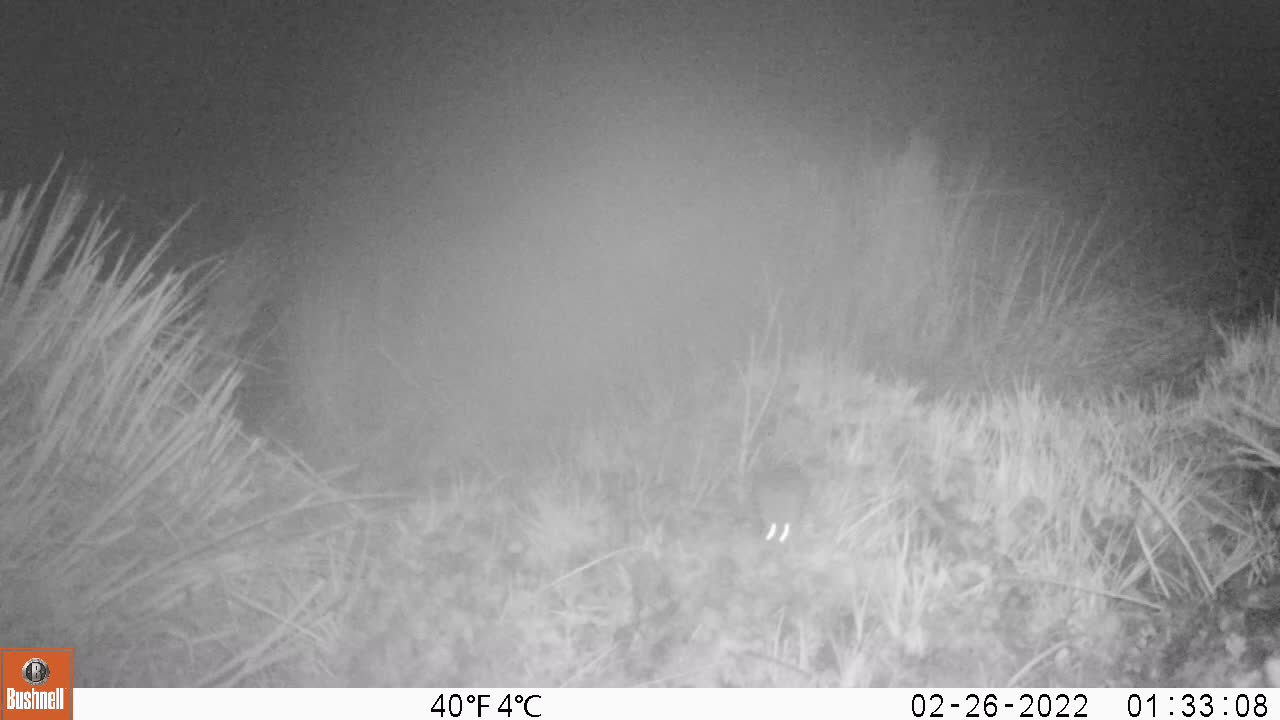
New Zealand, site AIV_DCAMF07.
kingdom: Animalia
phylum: Chordata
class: Mammalia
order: Rodentia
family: Muridae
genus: Mus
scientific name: Mus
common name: mouse